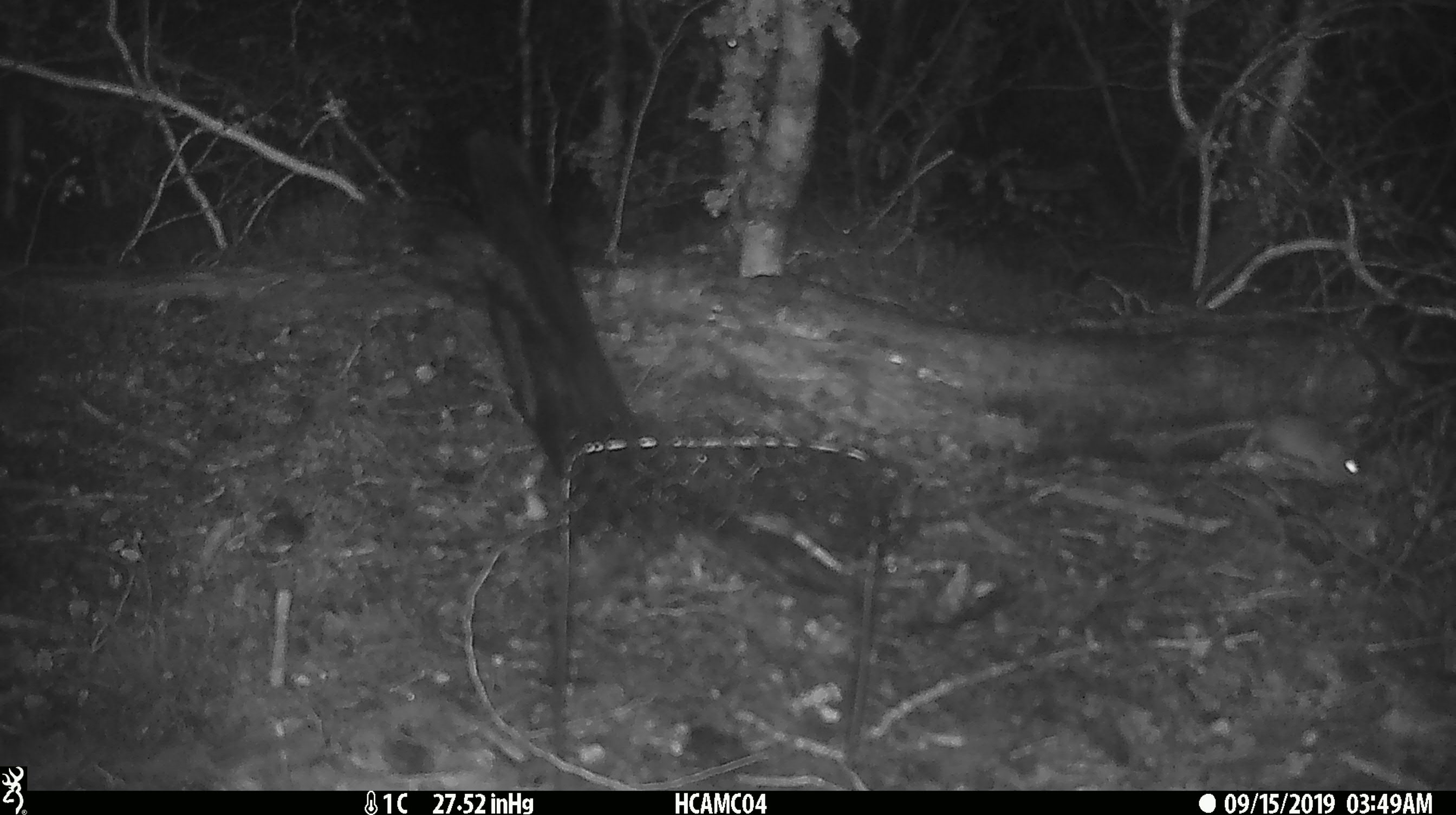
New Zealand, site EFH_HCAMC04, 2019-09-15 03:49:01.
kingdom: Animalia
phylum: Chordata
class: Mammalia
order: Rodentia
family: Muridae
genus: Mus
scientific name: Mus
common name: mouse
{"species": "mouse (Mus)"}